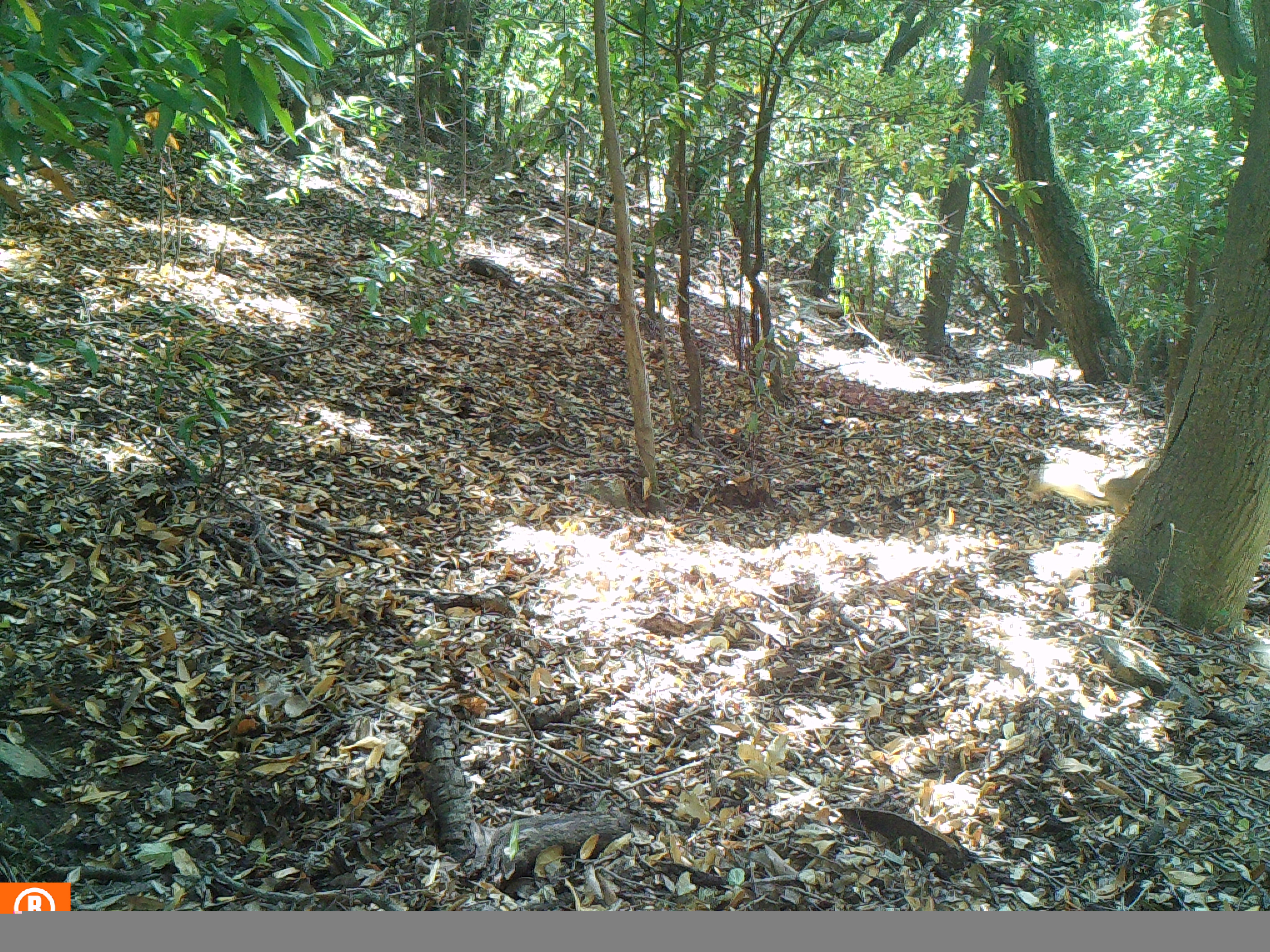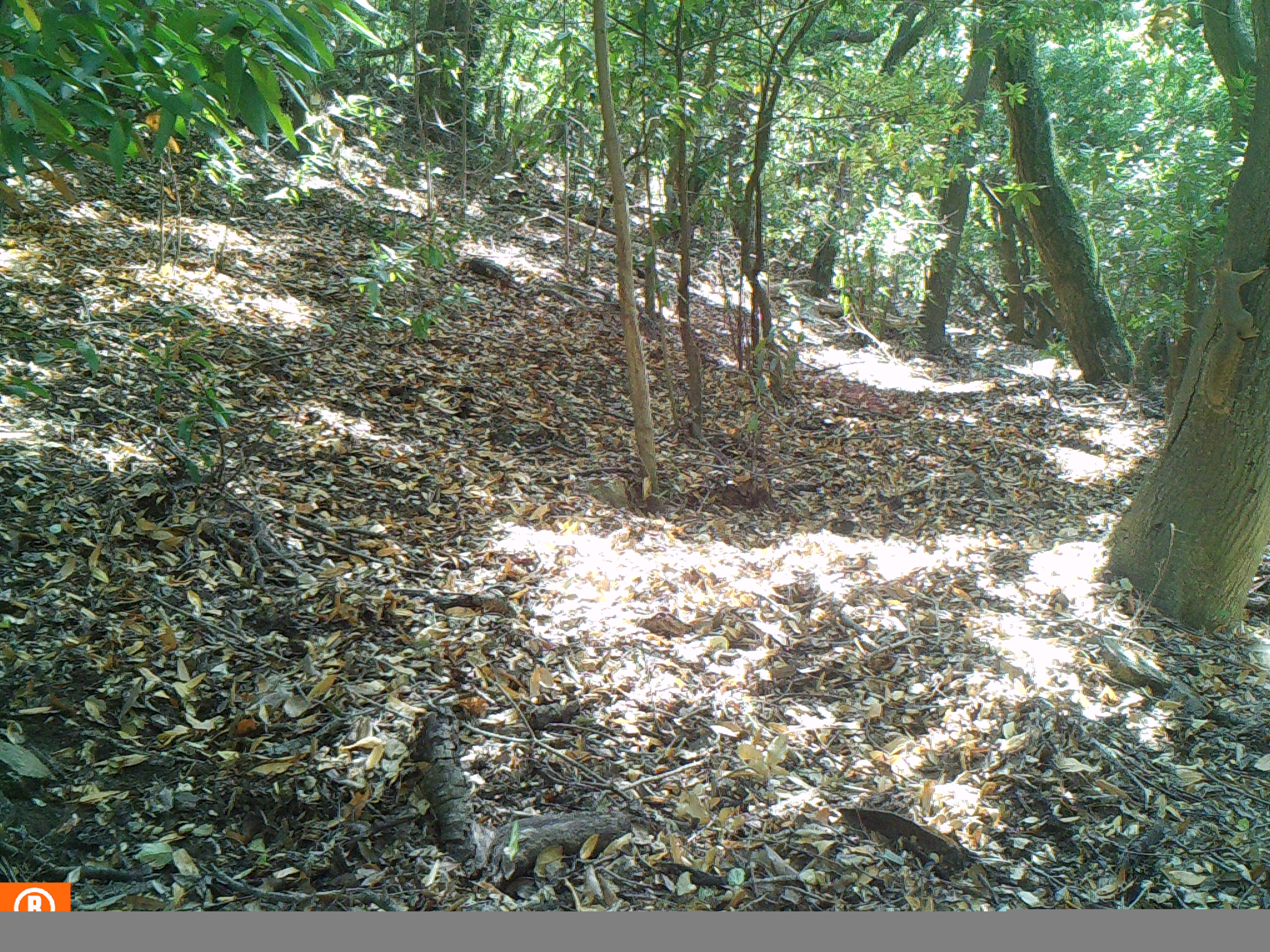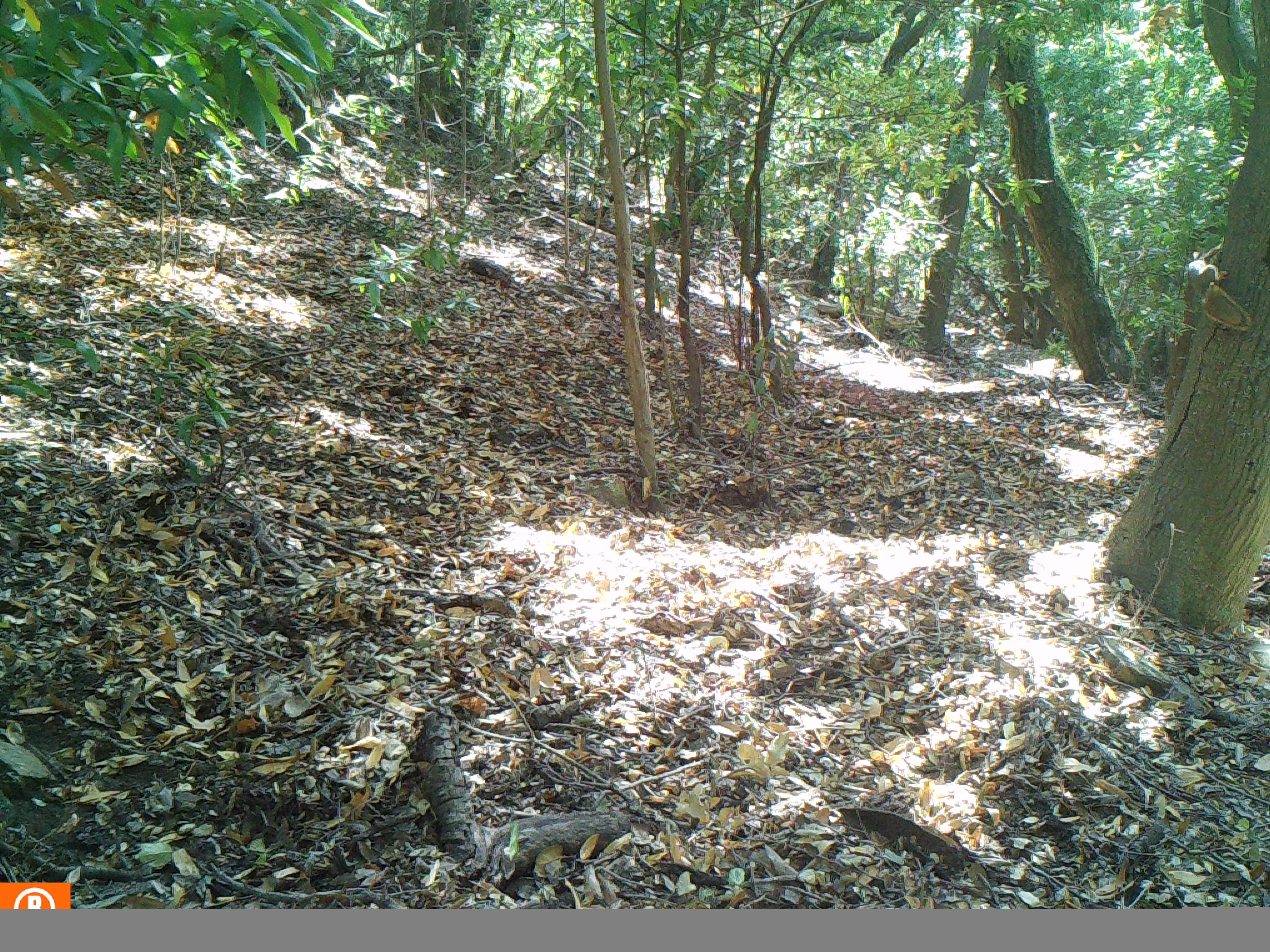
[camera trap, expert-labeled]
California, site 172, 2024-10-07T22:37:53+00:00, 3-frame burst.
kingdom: Animalia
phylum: Chordata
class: Mammalia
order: Rodentia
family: Sciuridae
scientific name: Sciuridae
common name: squirrel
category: unknown squirrel